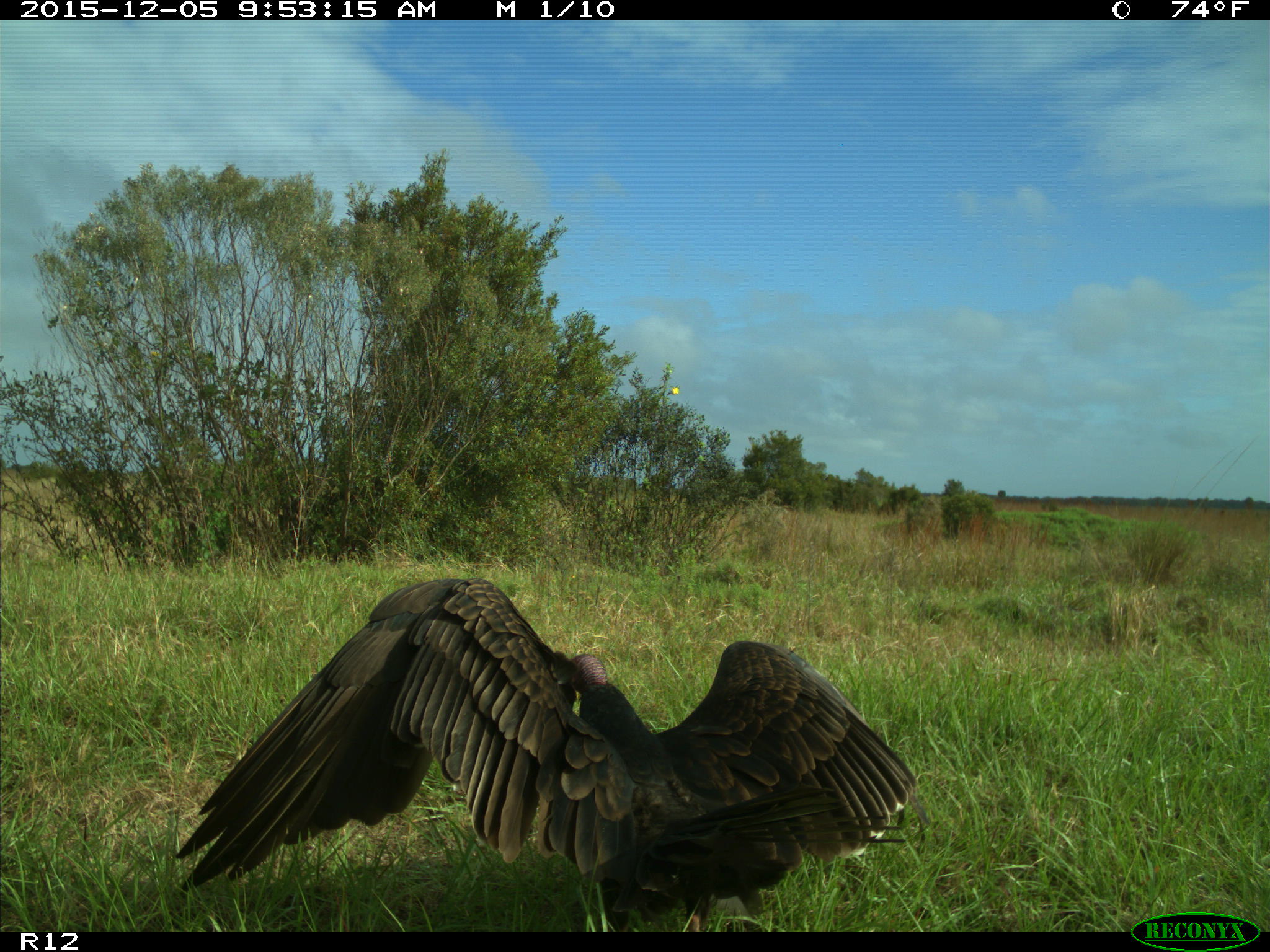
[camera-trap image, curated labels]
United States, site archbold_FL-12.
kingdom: Animalia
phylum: Chordata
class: Aves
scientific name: Aves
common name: birds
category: unidentified bird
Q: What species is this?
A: Unidentified bird (birds) (Aves).